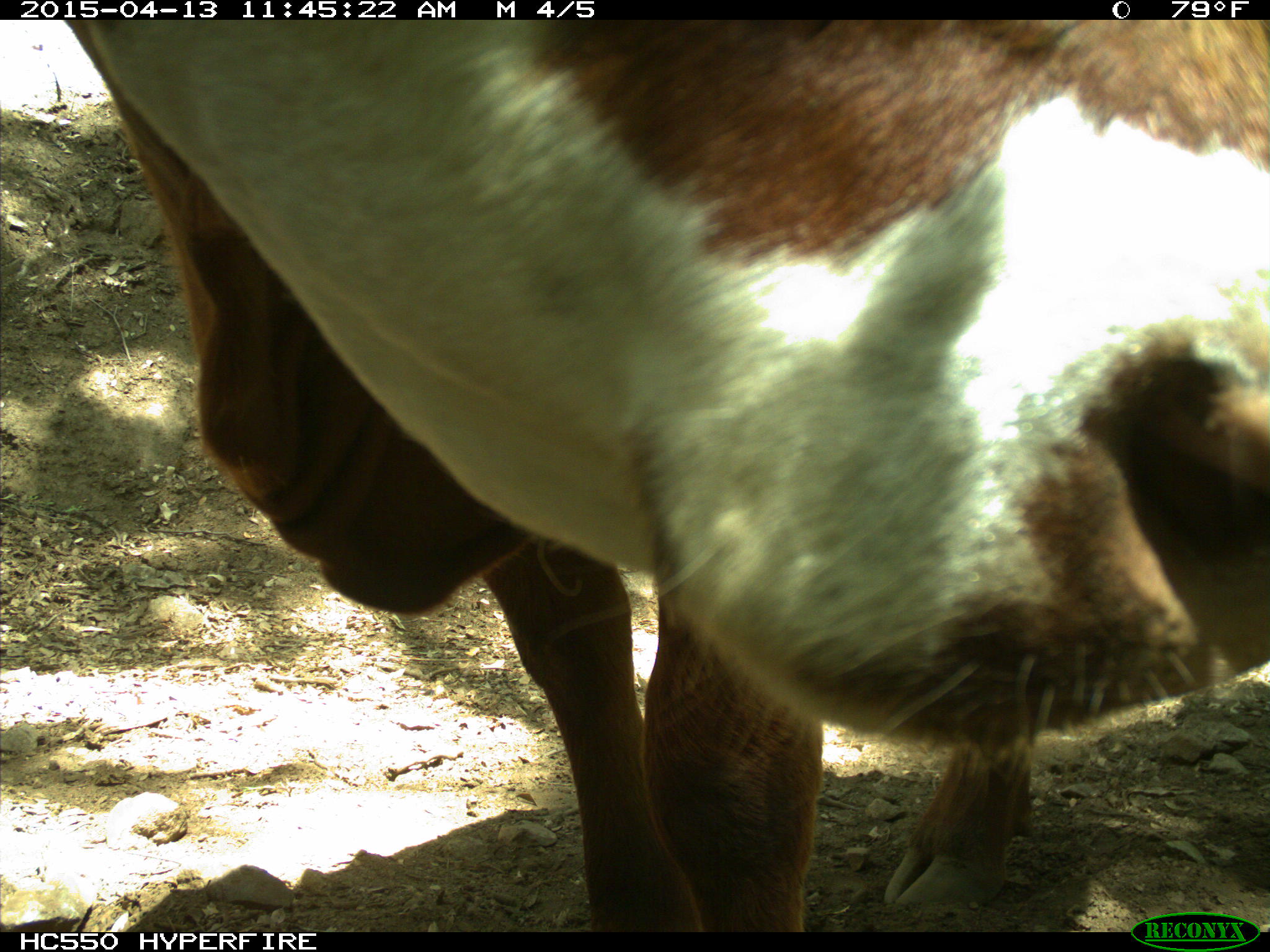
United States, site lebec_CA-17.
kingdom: Animalia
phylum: Chordata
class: Mammalia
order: Artiodactyla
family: Bovidae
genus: Bos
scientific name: Bos taurus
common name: domestic cow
Bos taurus (domestic cow).